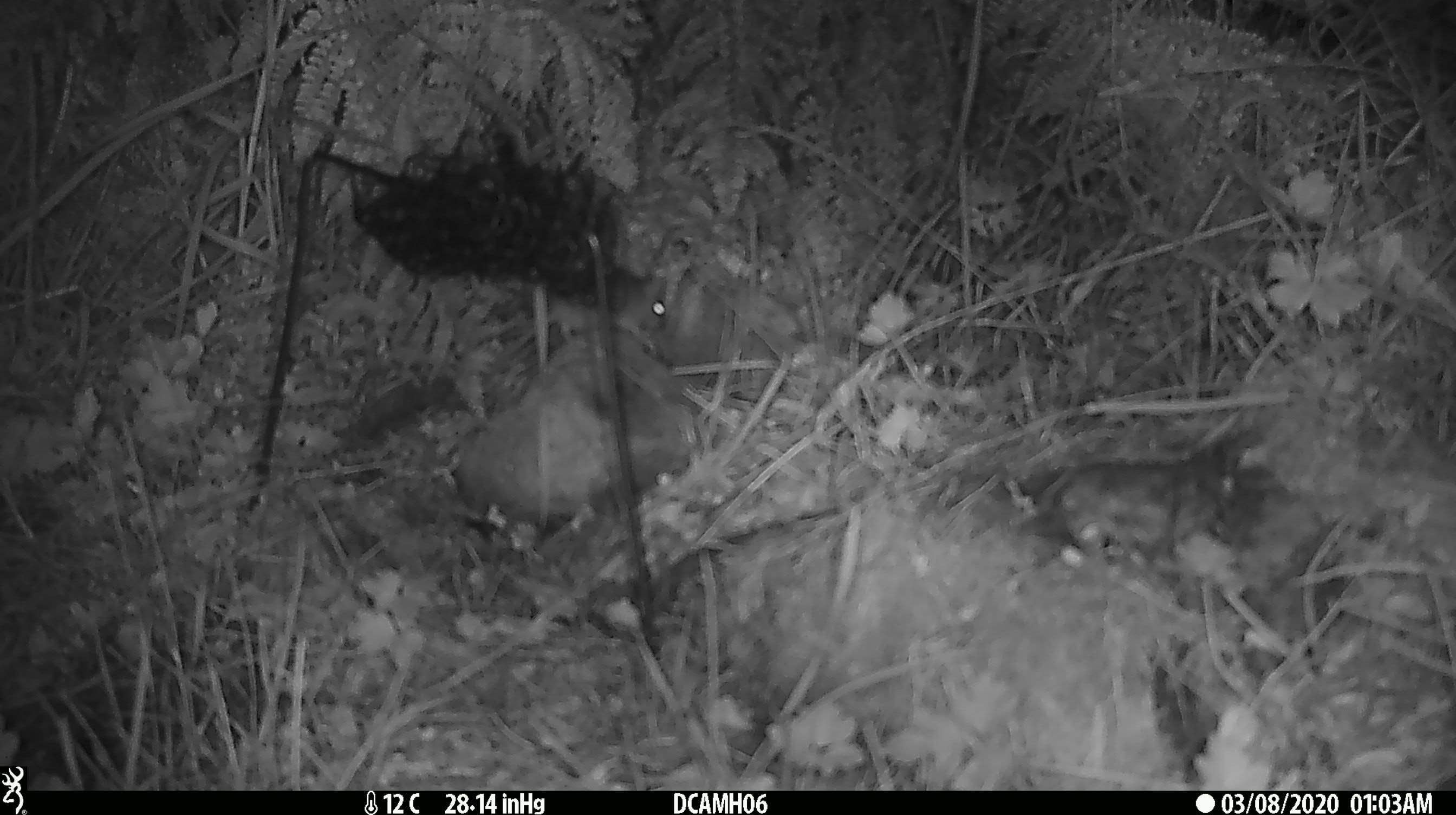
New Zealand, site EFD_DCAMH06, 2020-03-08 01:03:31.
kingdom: Animalia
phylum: Chordata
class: Mammalia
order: Rodentia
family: Muridae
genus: Mus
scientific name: Mus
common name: mouse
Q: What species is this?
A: Mouse (Mus).